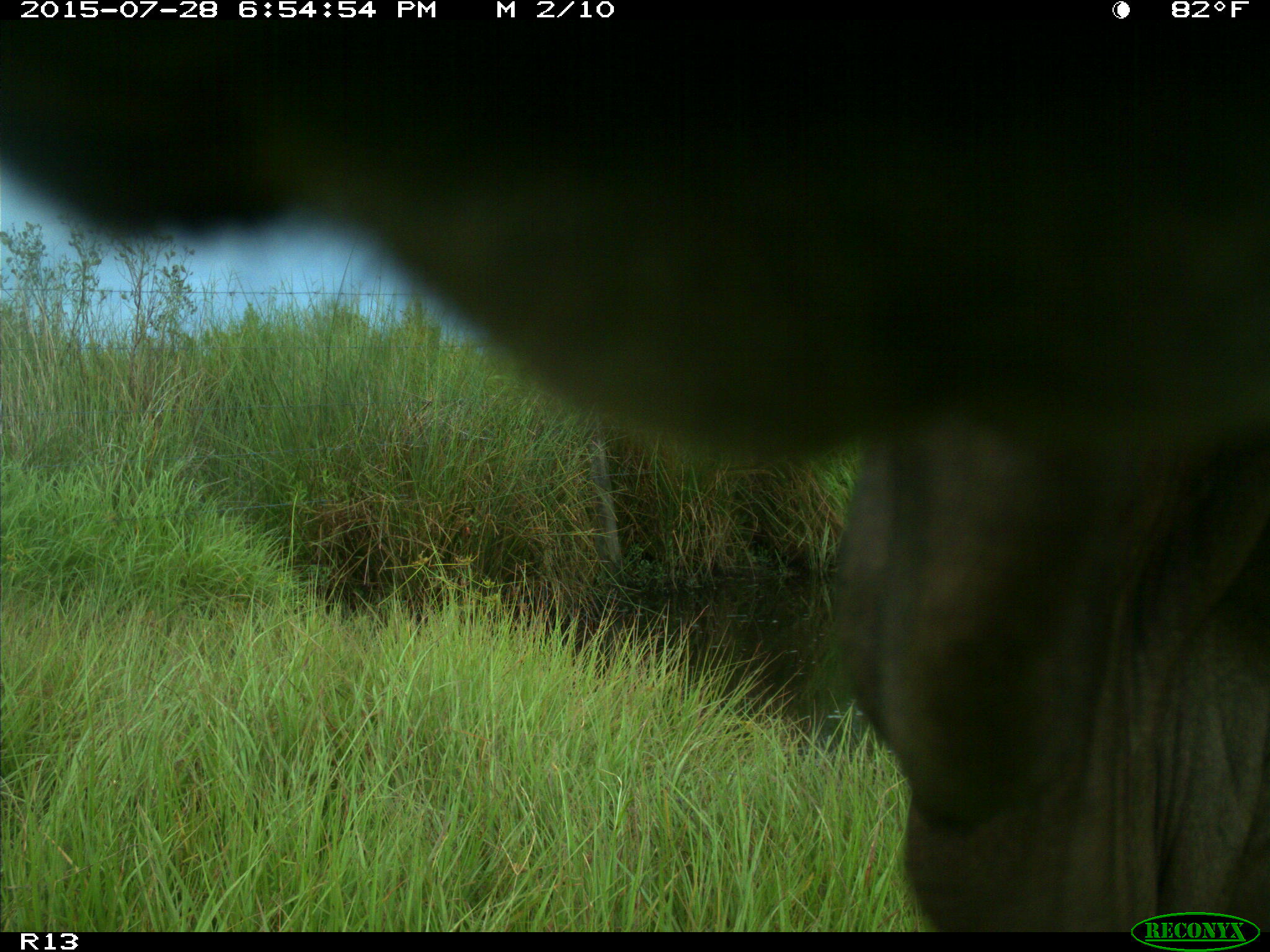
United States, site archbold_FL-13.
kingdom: Animalia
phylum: Chordata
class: Mammalia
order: Artiodactyla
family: Bovidae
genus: Bos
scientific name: Bos taurus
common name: domestic cow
Bos taurus (domestic cow).